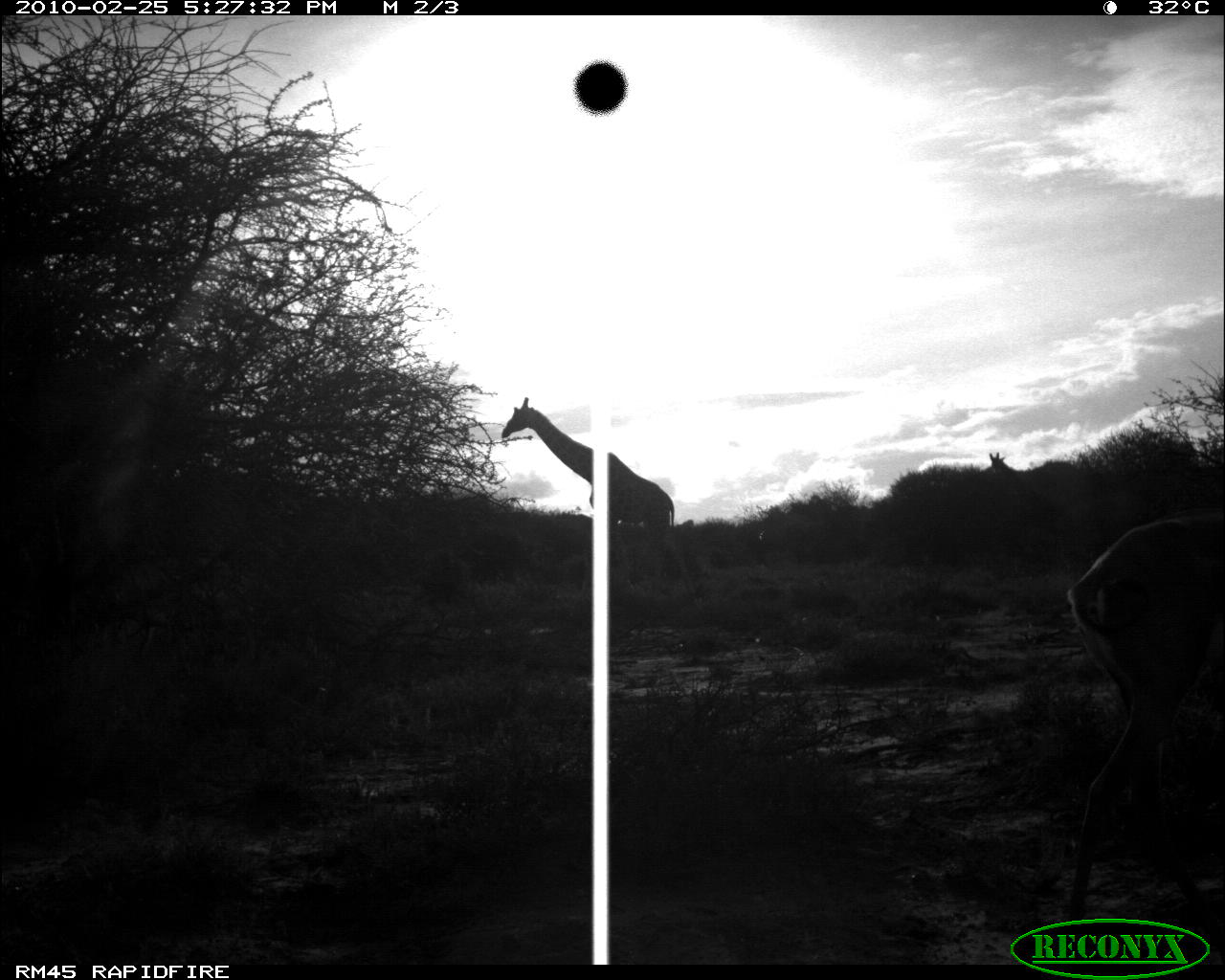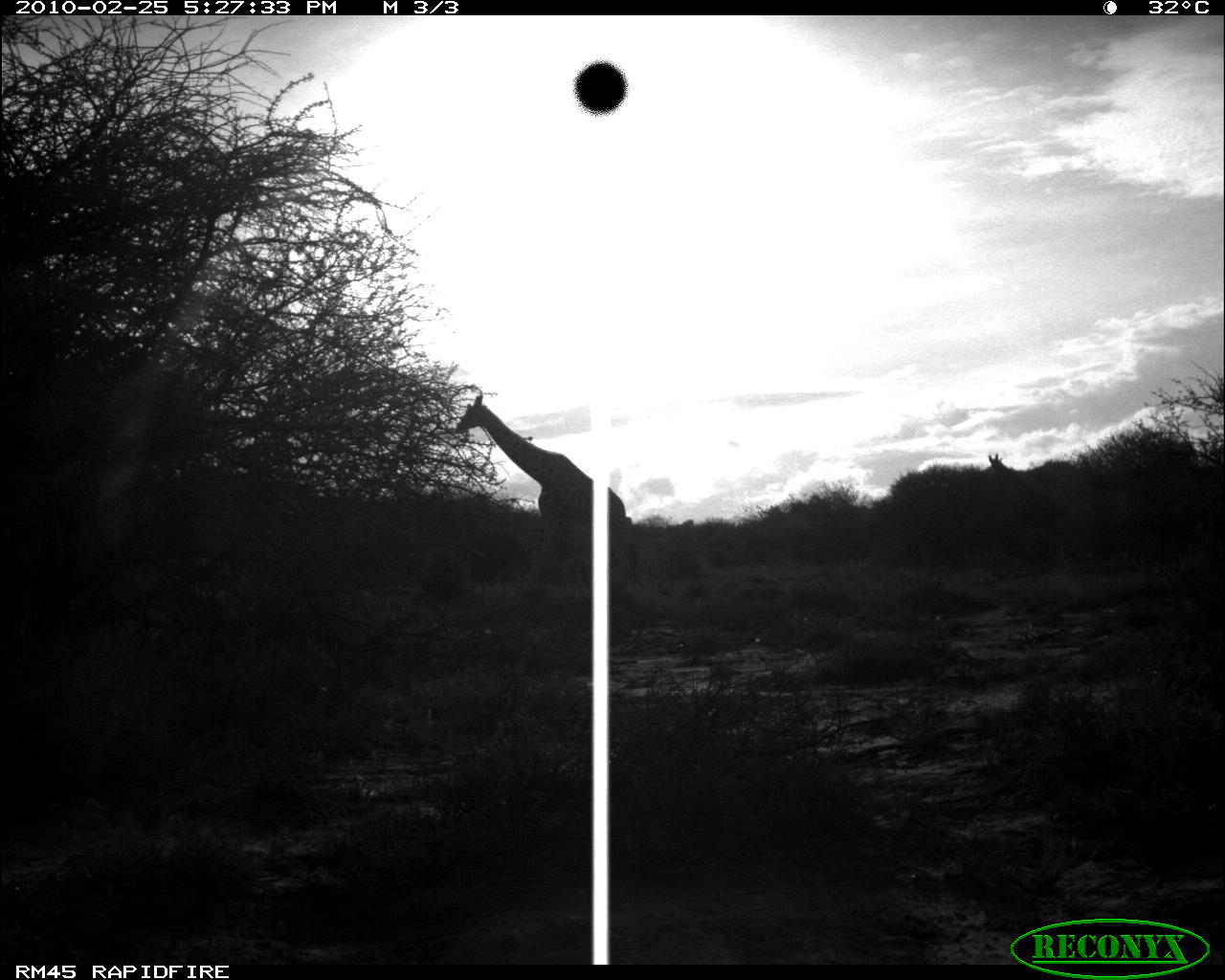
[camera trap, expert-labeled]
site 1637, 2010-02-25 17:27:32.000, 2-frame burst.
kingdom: Animalia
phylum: Chordata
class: Mammalia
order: Artiodactyla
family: Bovidae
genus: Litocranius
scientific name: Litocranius walleri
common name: gerenuk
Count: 1.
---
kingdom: Animalia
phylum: Chordata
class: Mammalia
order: Artiodactyla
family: Giraffidae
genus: Giraffa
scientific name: Giraffa camelopardalis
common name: giraffe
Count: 2.